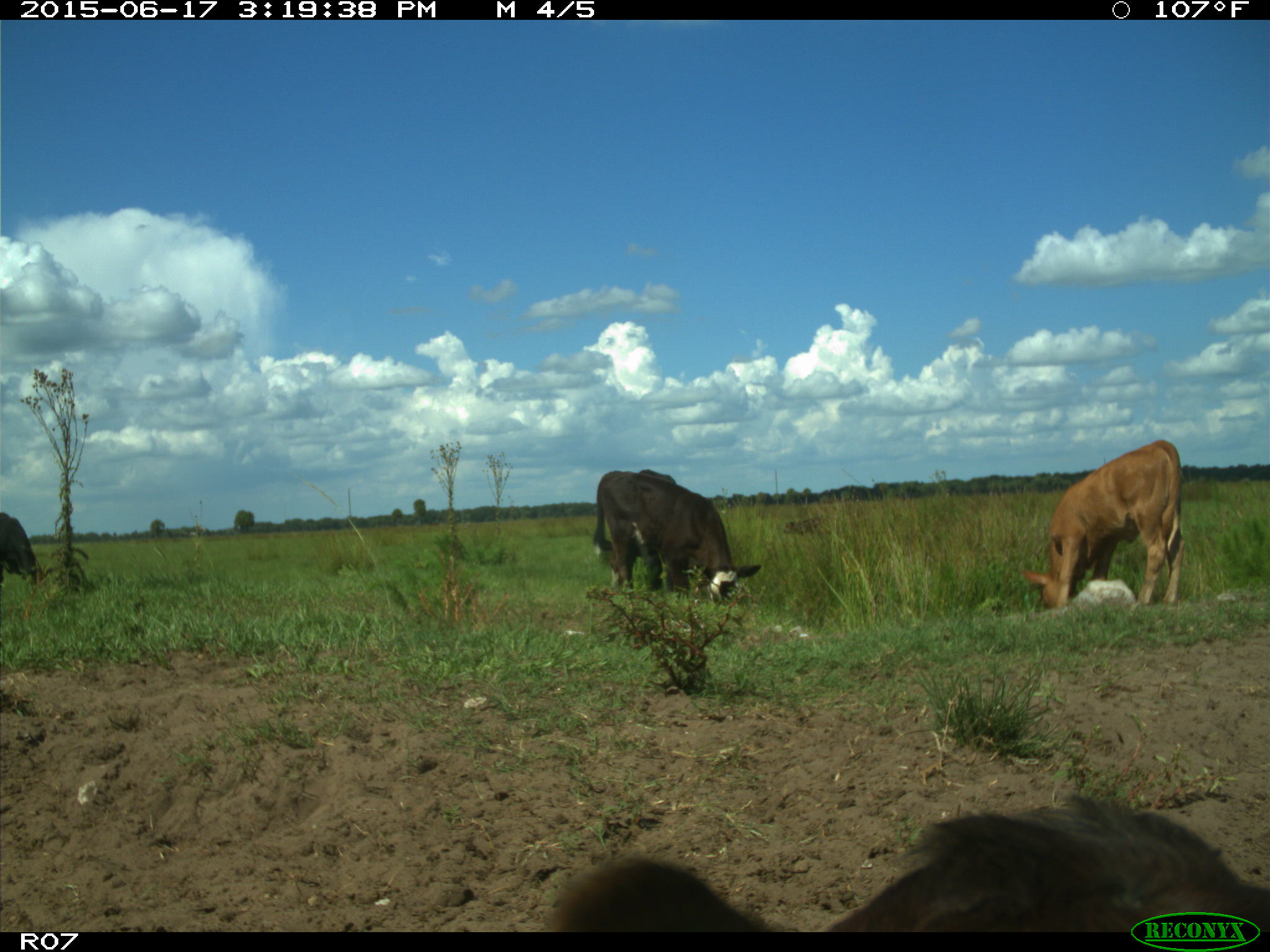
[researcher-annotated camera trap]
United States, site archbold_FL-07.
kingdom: Animalia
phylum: Chordata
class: Mammalia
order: Artiodactyla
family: Bovidae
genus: Bos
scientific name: Bos taurus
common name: domestic cow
Bos taurus (domestic cow).